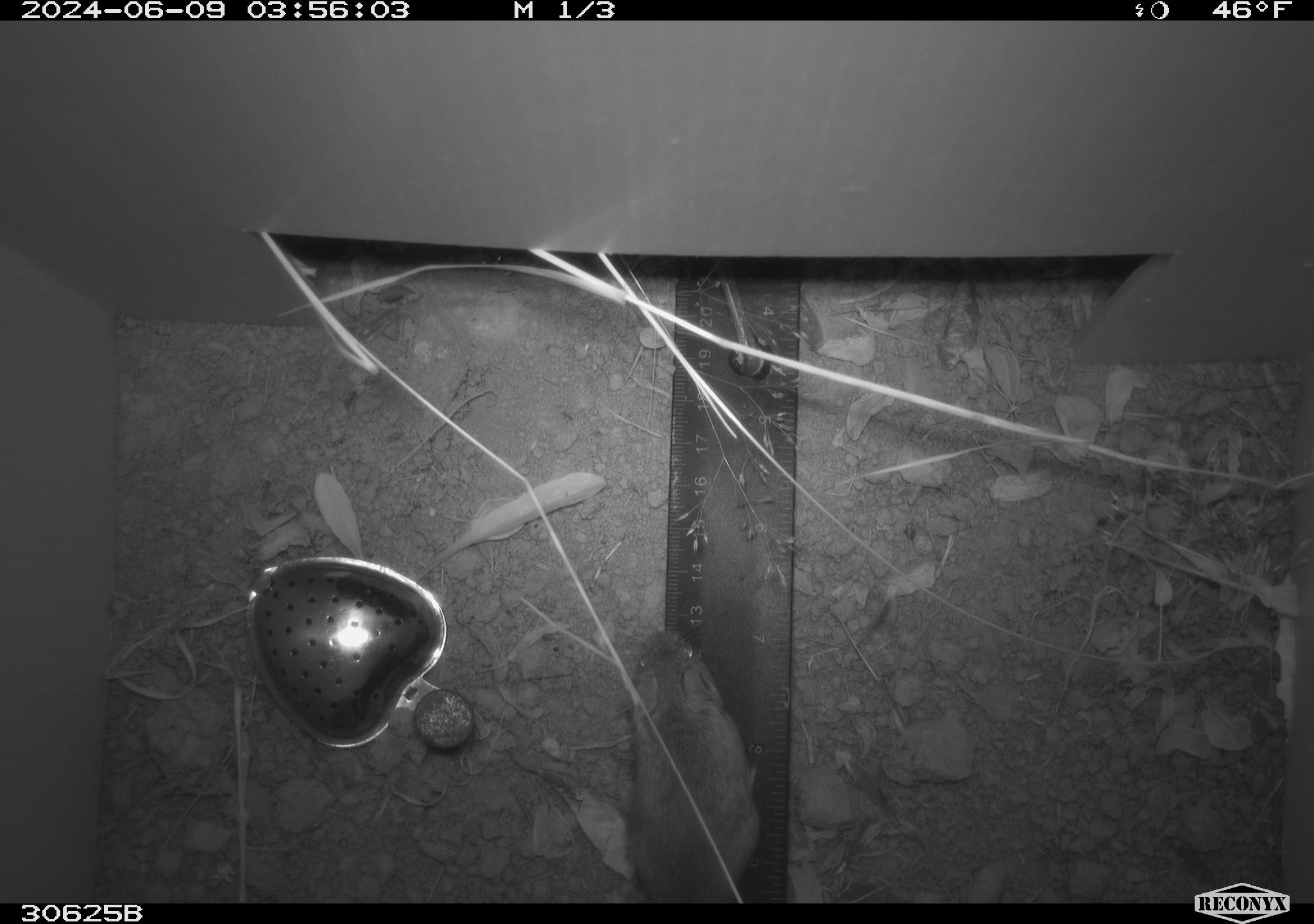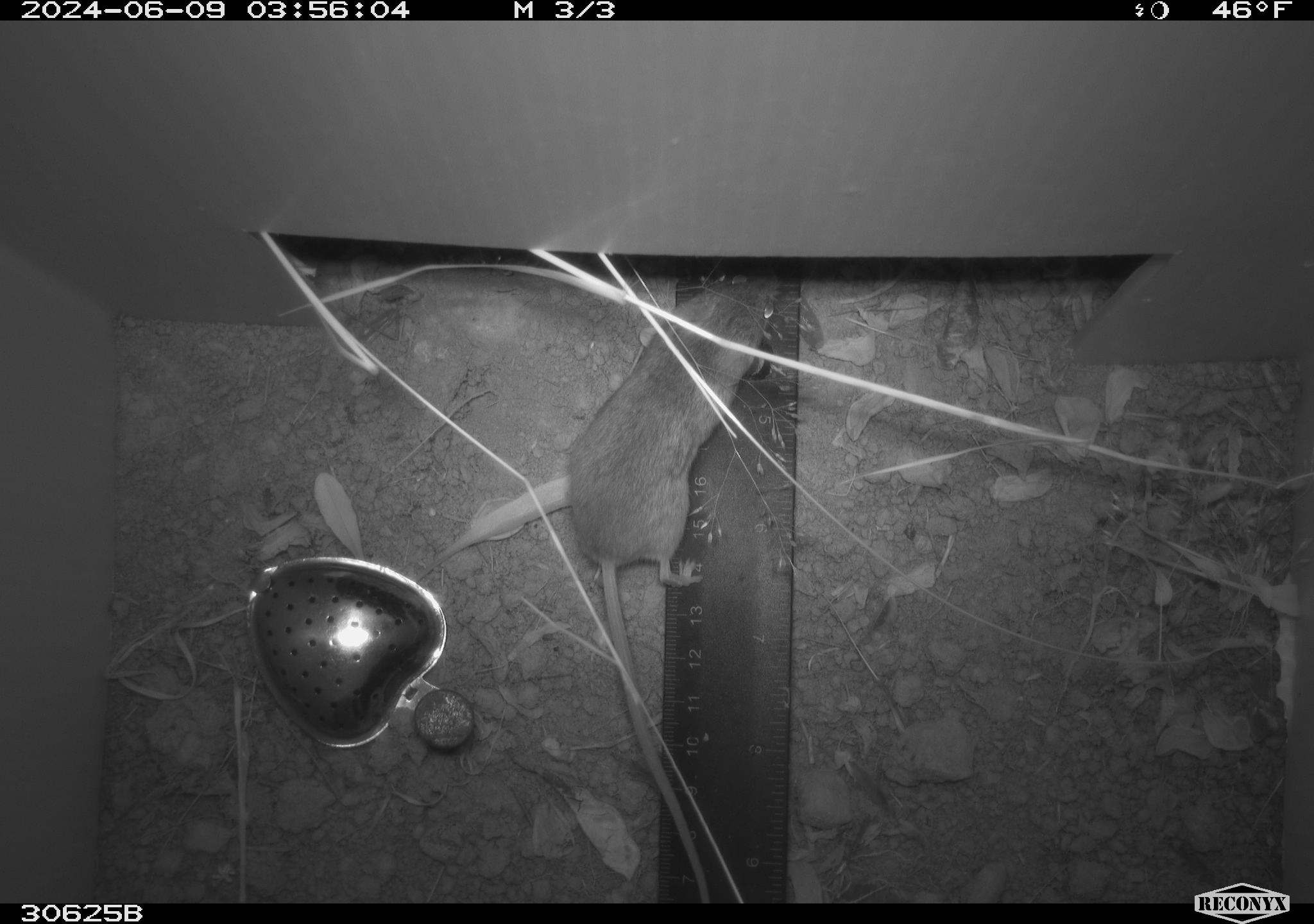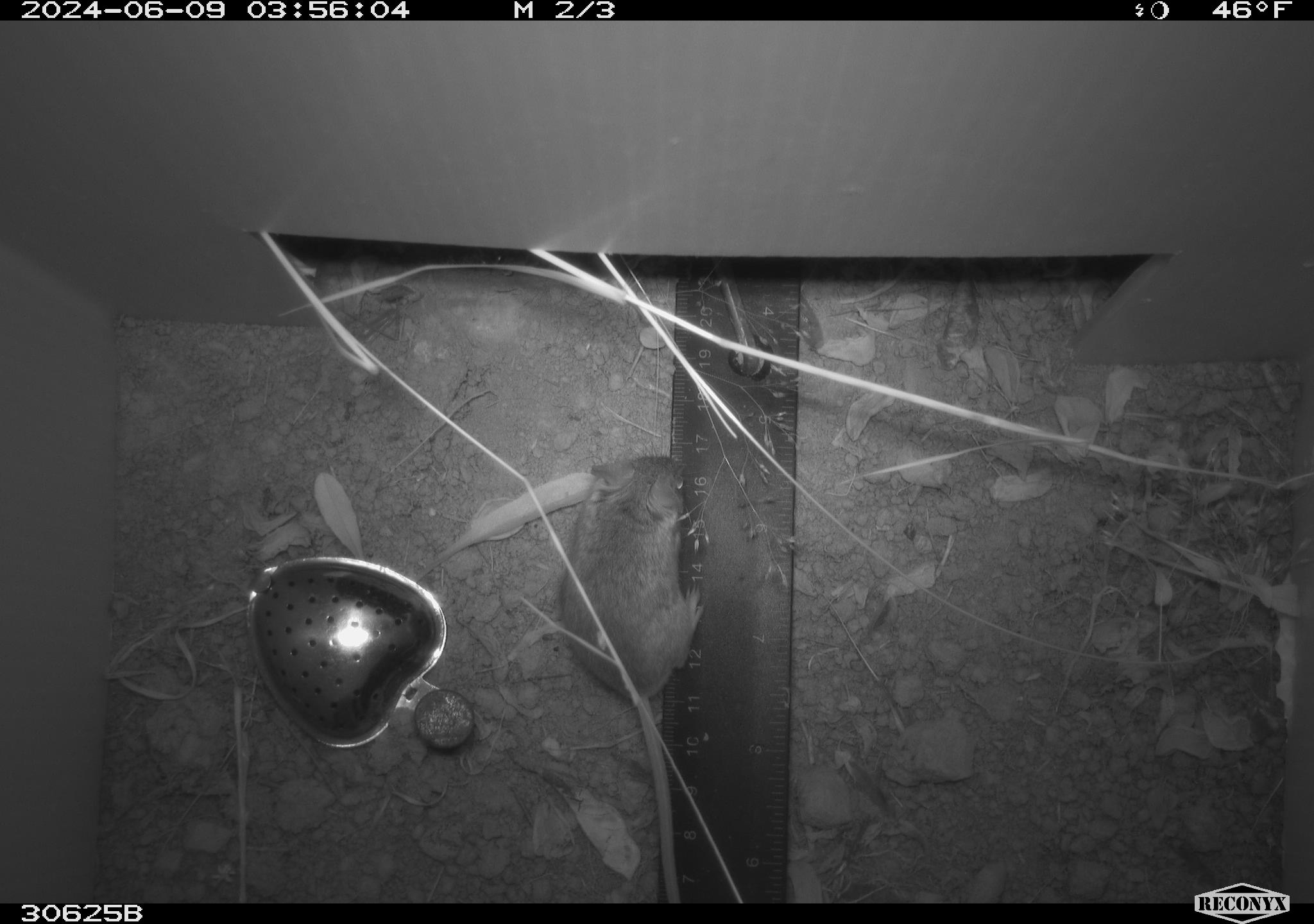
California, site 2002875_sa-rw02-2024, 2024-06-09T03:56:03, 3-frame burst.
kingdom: Animalia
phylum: Chordata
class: Mammalia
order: Rodentia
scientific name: Rodentia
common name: mouse species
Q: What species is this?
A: Mouse species (Rodentia).